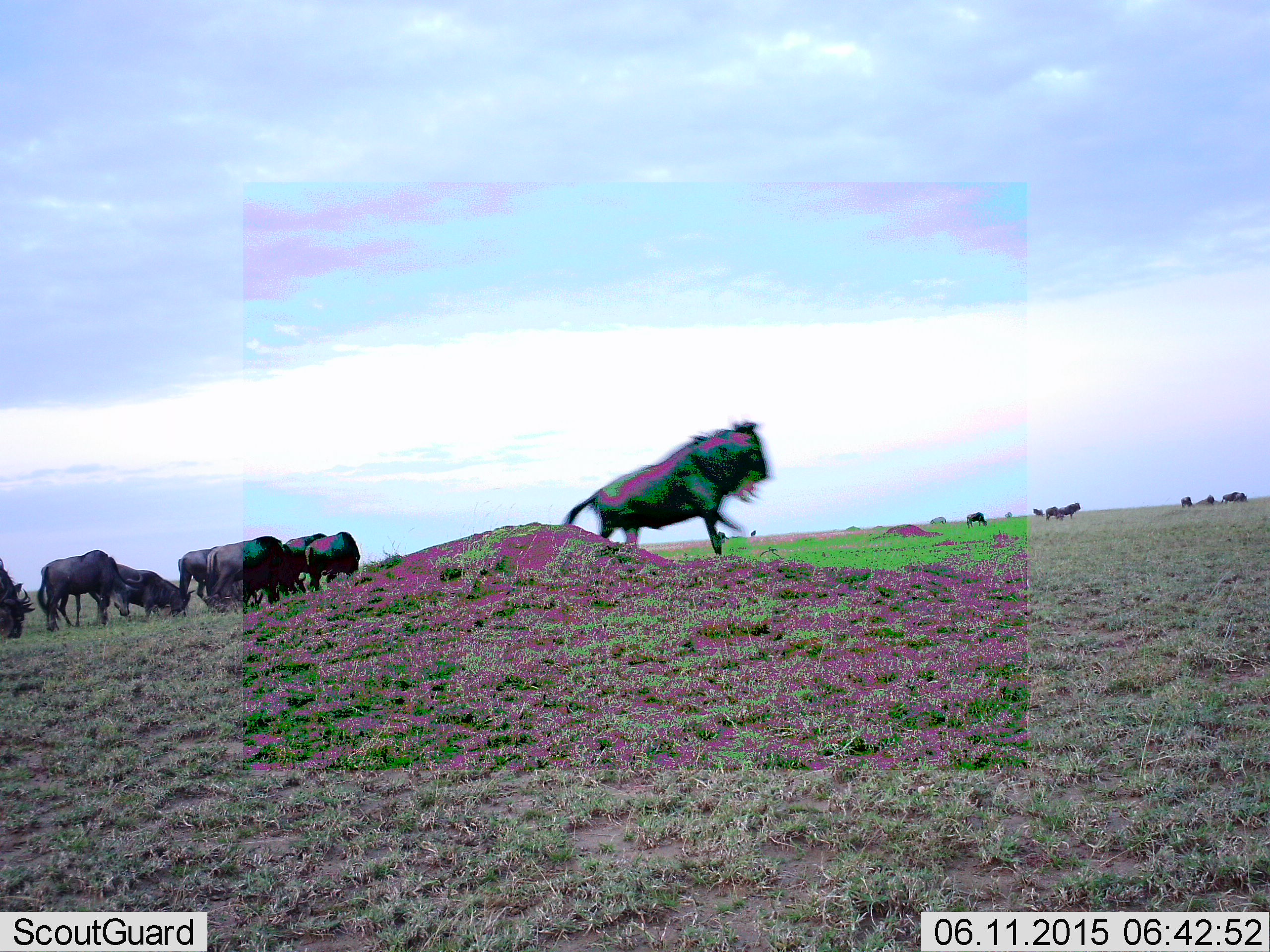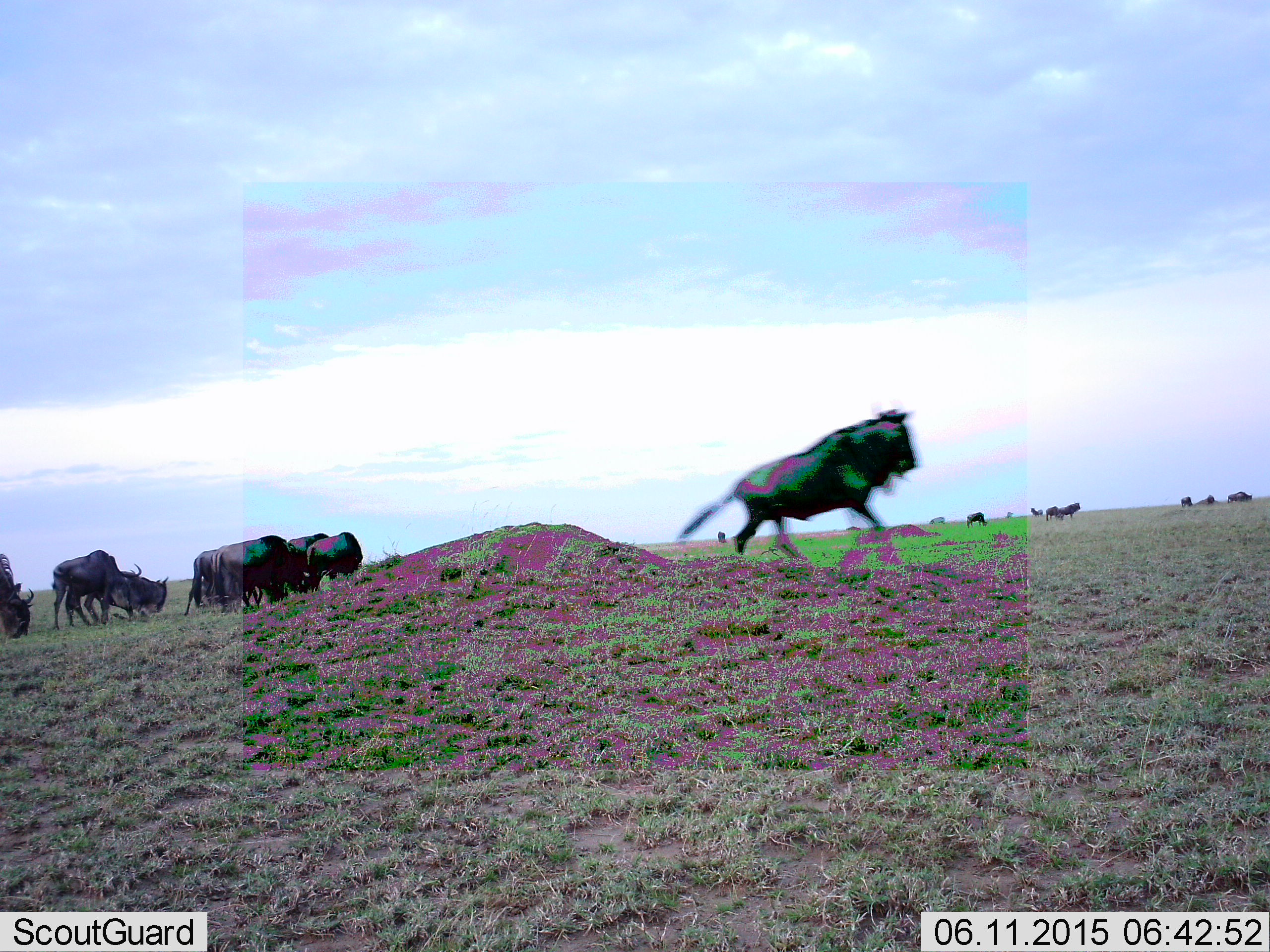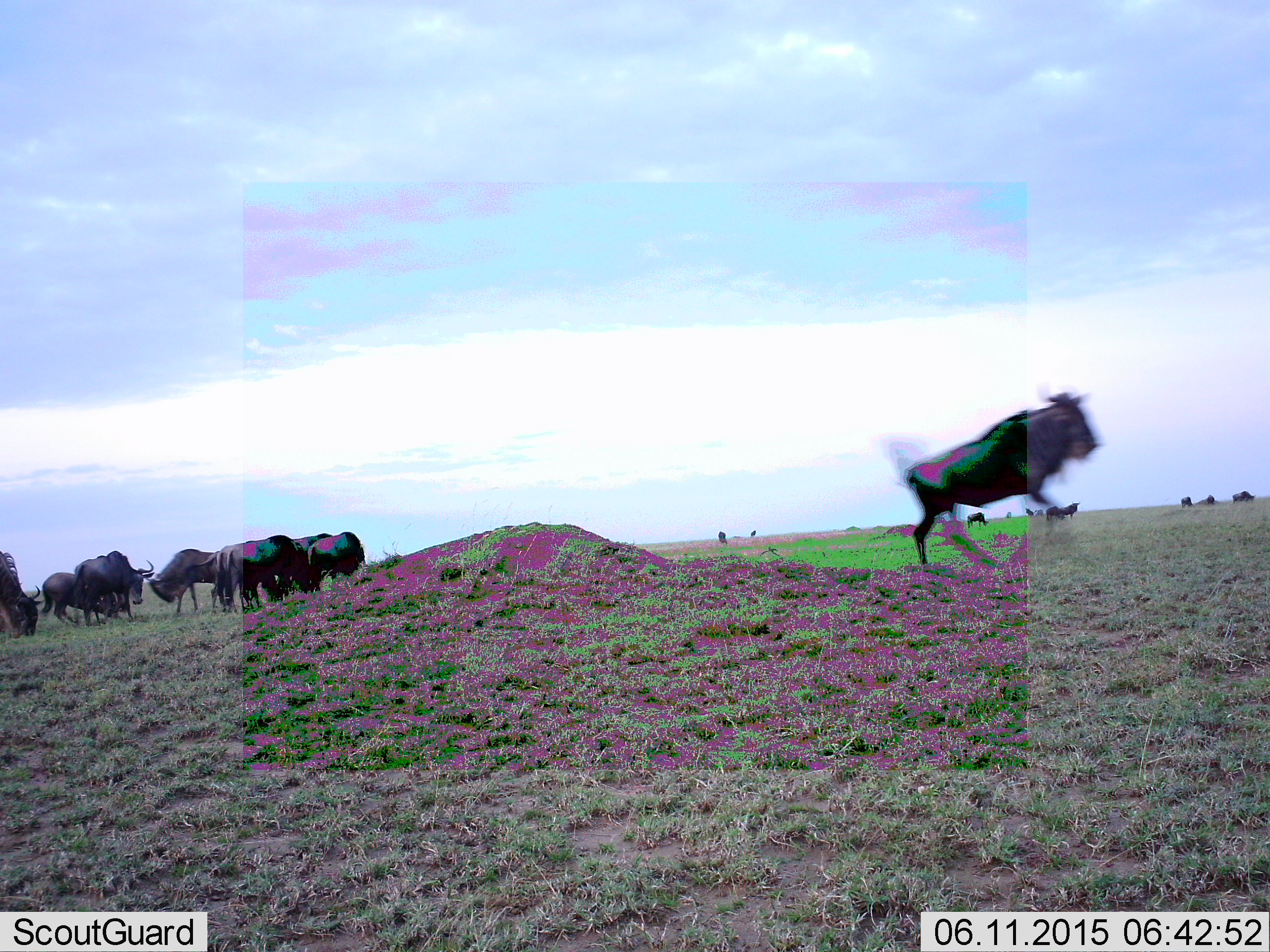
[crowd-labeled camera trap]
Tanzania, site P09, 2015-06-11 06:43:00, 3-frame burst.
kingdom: Animalia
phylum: Chordata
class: Mammalia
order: Artiodactyla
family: Bovidae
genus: Connochaetes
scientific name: Connochaetes taurinus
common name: blue wildebeest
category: wildebeest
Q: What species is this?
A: Wildebeest (blue wildebeest) (Connochaetes taurinus).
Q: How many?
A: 11-50.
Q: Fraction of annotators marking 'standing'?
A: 50%.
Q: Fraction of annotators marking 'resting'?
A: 0%.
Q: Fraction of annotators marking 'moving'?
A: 100%.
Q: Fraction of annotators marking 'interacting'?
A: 0%.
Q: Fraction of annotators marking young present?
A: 0%.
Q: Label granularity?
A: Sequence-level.